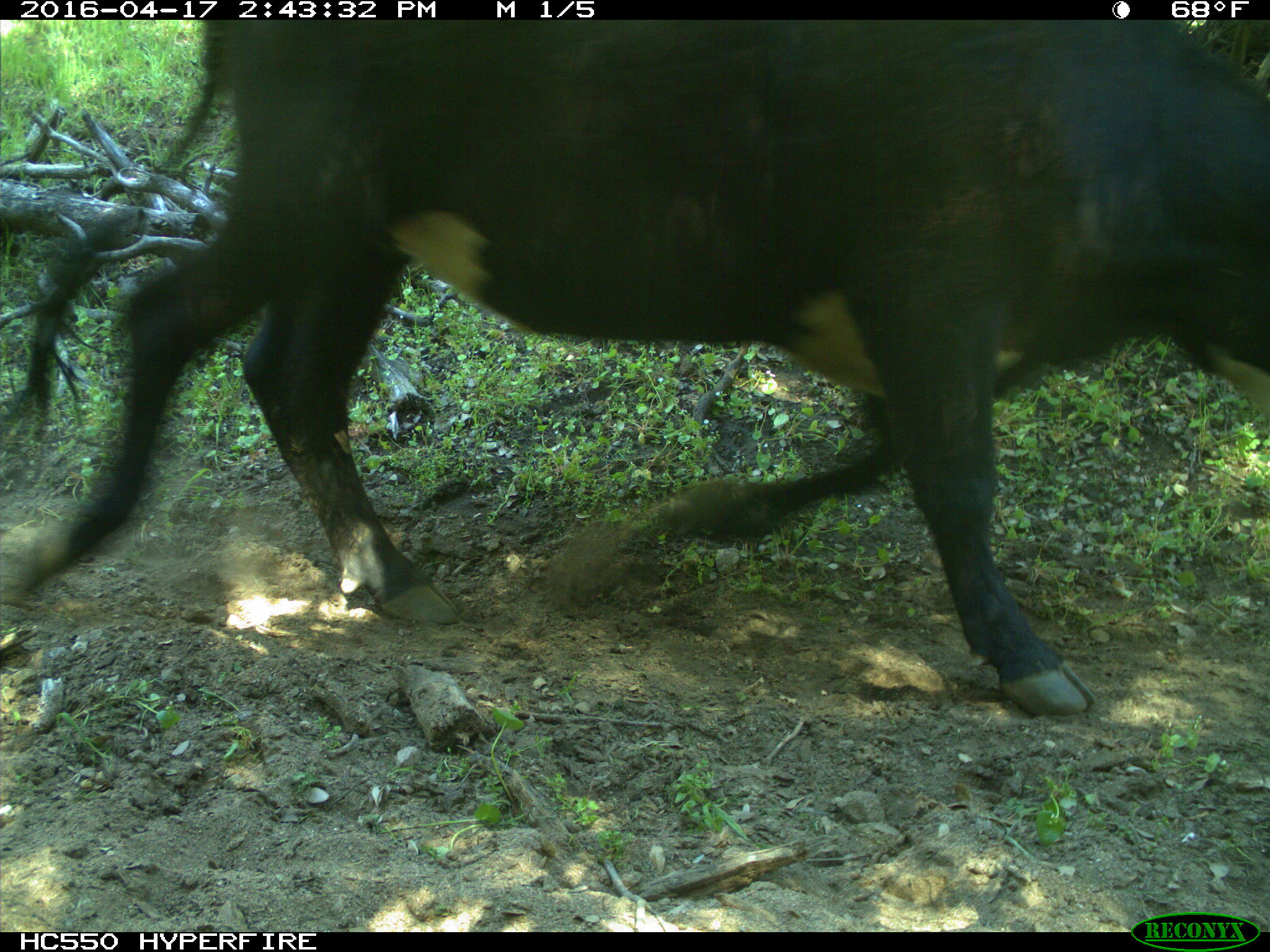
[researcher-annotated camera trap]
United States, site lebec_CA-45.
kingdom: Animalia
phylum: Chordata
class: Mammalia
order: Artiodactyla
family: Bovidae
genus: Bos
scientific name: Bos taurus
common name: domestic cow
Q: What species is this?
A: Bos taurus (domestic cow).